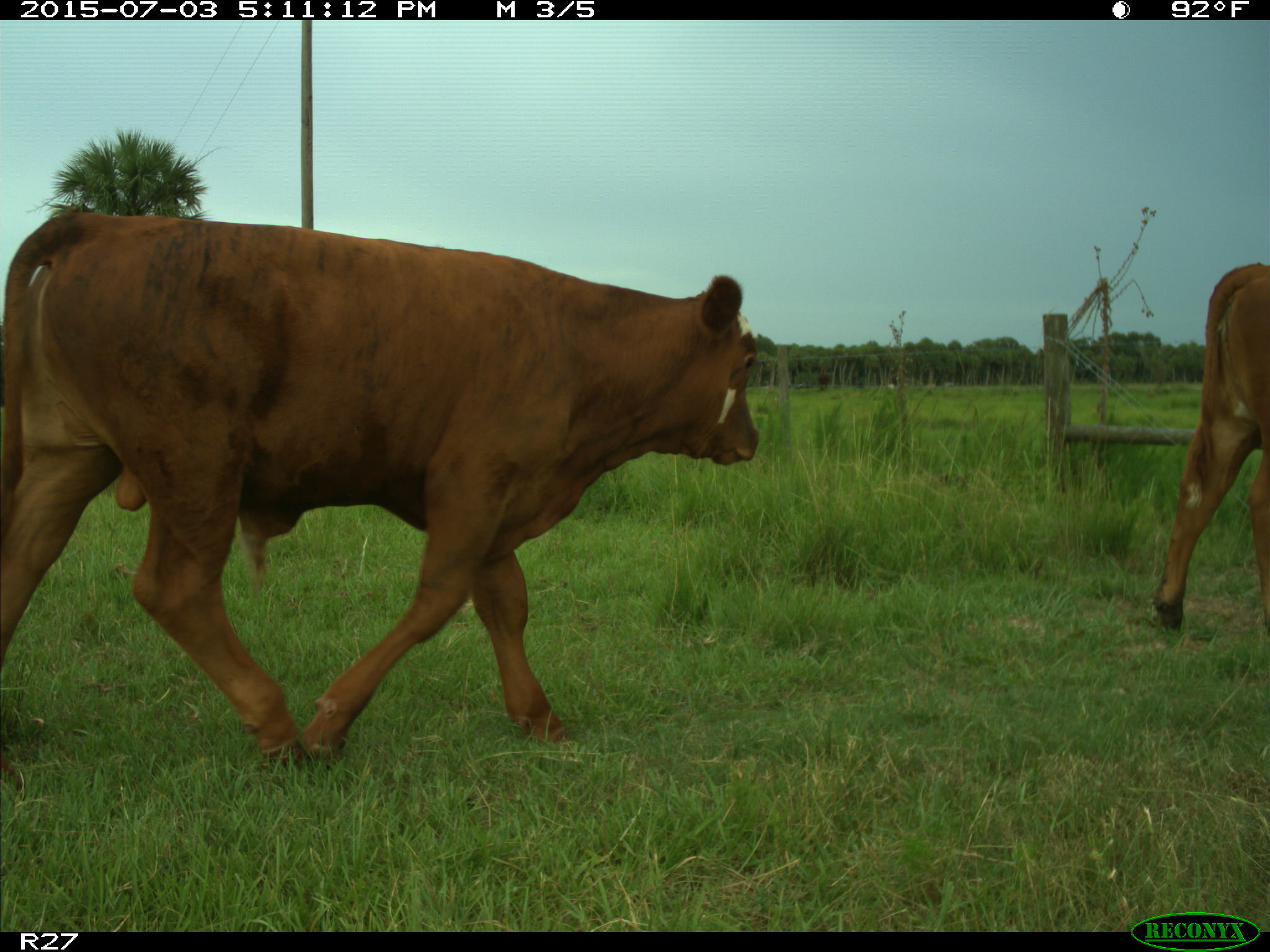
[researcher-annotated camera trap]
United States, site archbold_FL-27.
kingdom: Animalia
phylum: Chordata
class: Mammalia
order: Artiodactyla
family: Bovidae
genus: Bos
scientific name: Bos taurus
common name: domestic cow